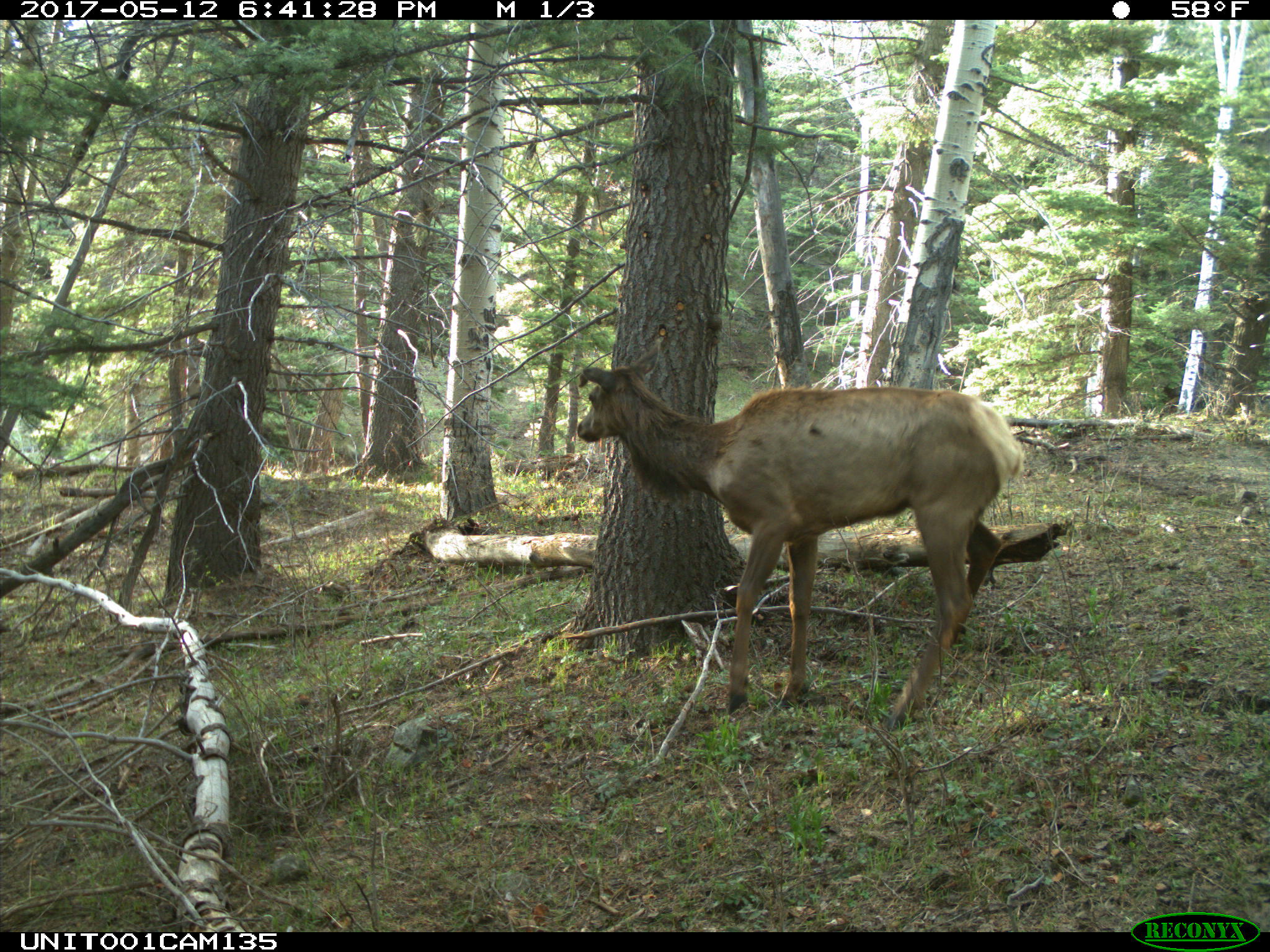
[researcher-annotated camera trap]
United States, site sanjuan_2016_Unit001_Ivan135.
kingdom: Animalia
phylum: Chordata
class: Mammalia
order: Artiodactyla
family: Cervidae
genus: Cervus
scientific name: Cervus elaphus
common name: red deer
Cervus elaphus (red deer).